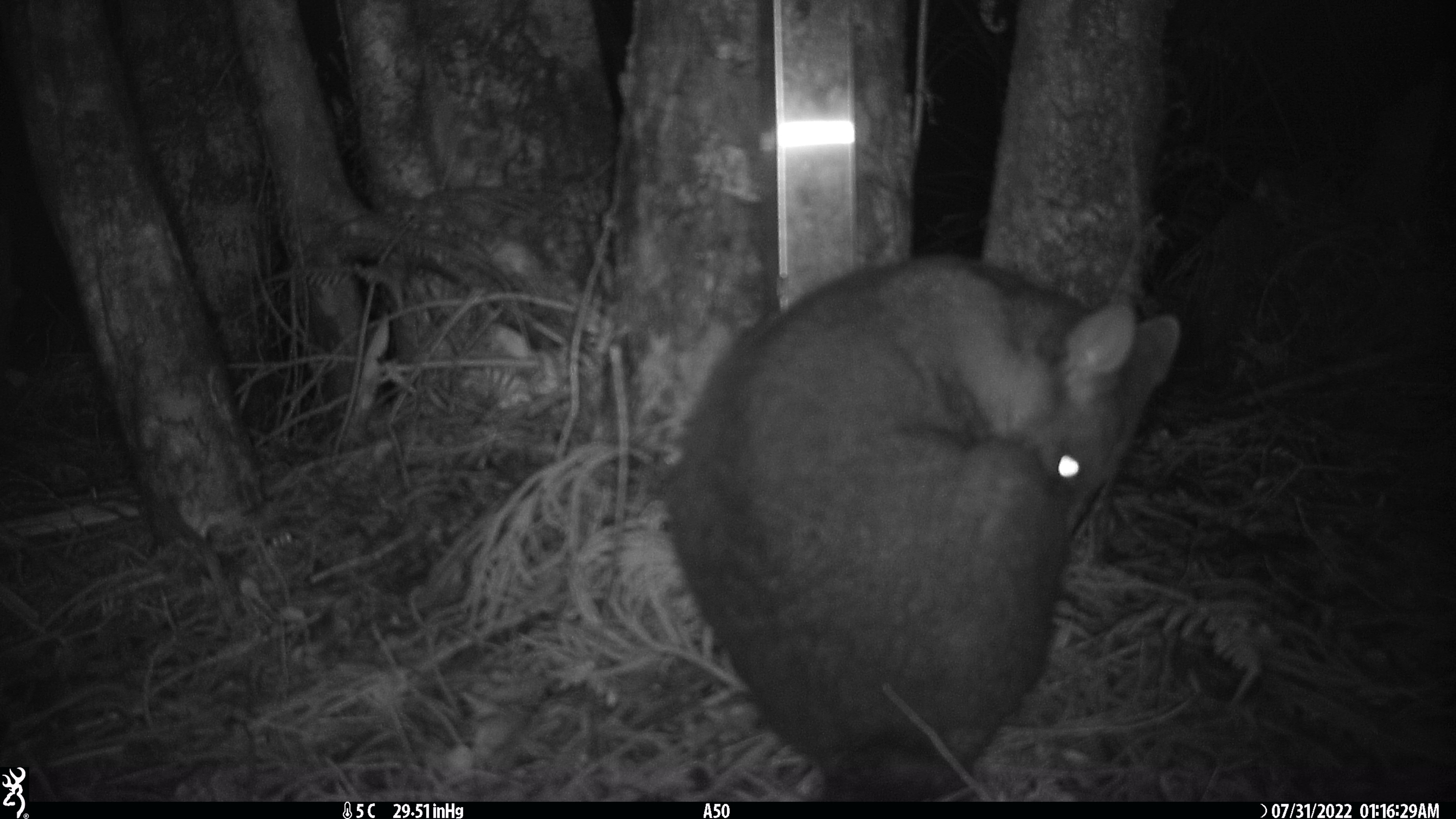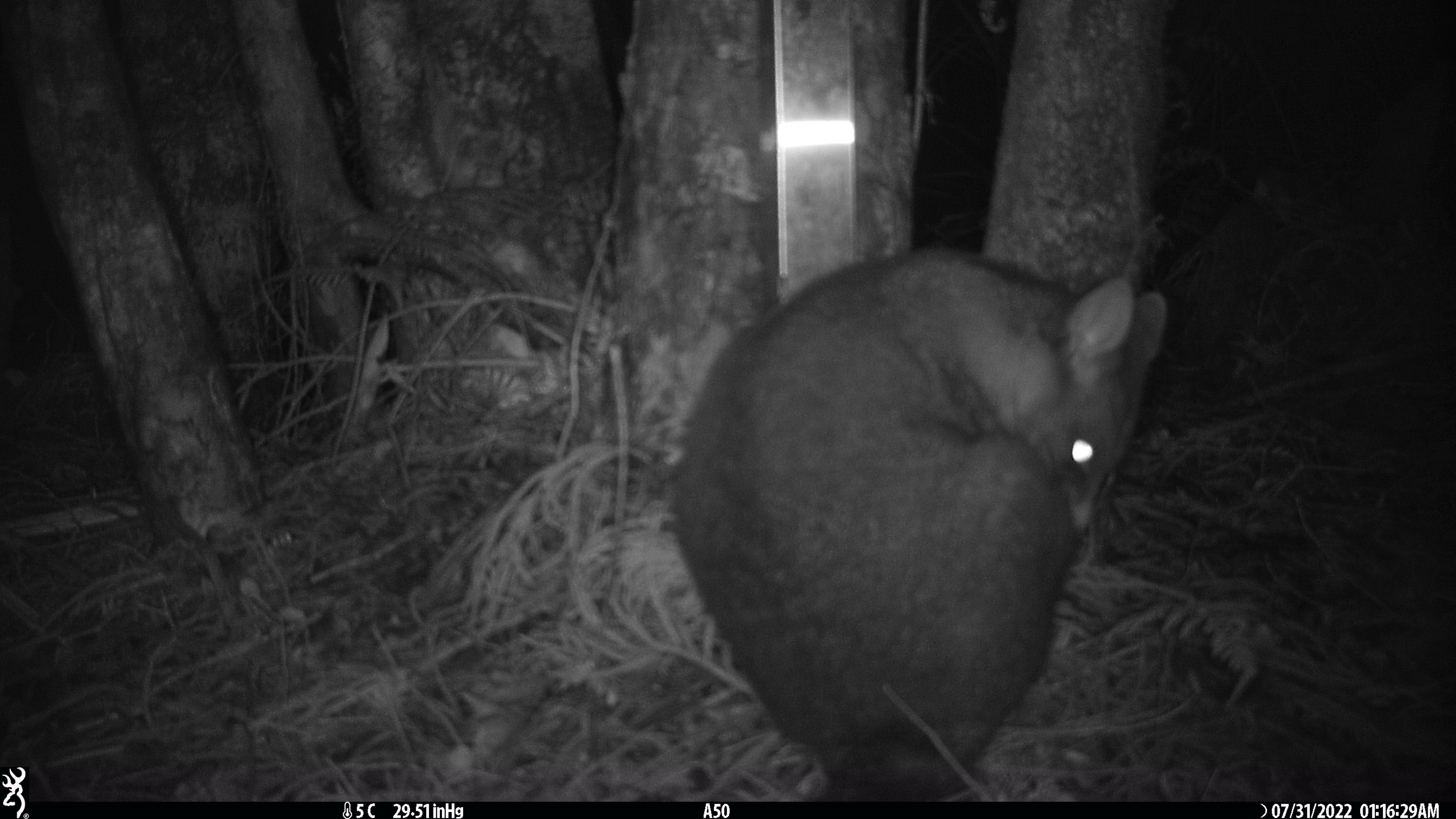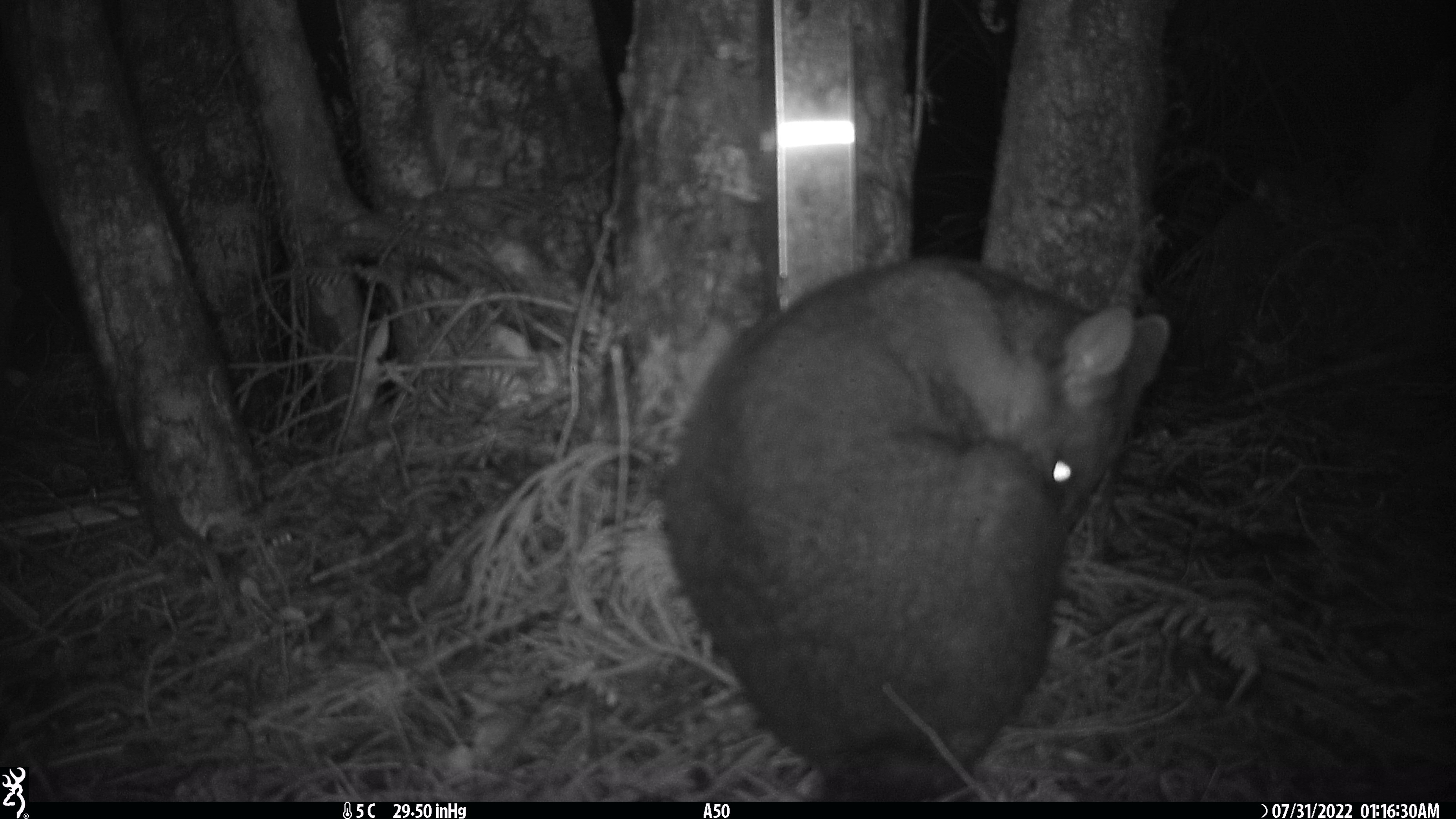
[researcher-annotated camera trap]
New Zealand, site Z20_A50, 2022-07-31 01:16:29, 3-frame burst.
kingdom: Animalia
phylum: Chordata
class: Mammalia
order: Diprotodontia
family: Phalangeridae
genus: Trichosurus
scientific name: Trichosurus vulpecula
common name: common brushtail possum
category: possum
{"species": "possum (common brushtail possum) (Trichosurus vulpecula)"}